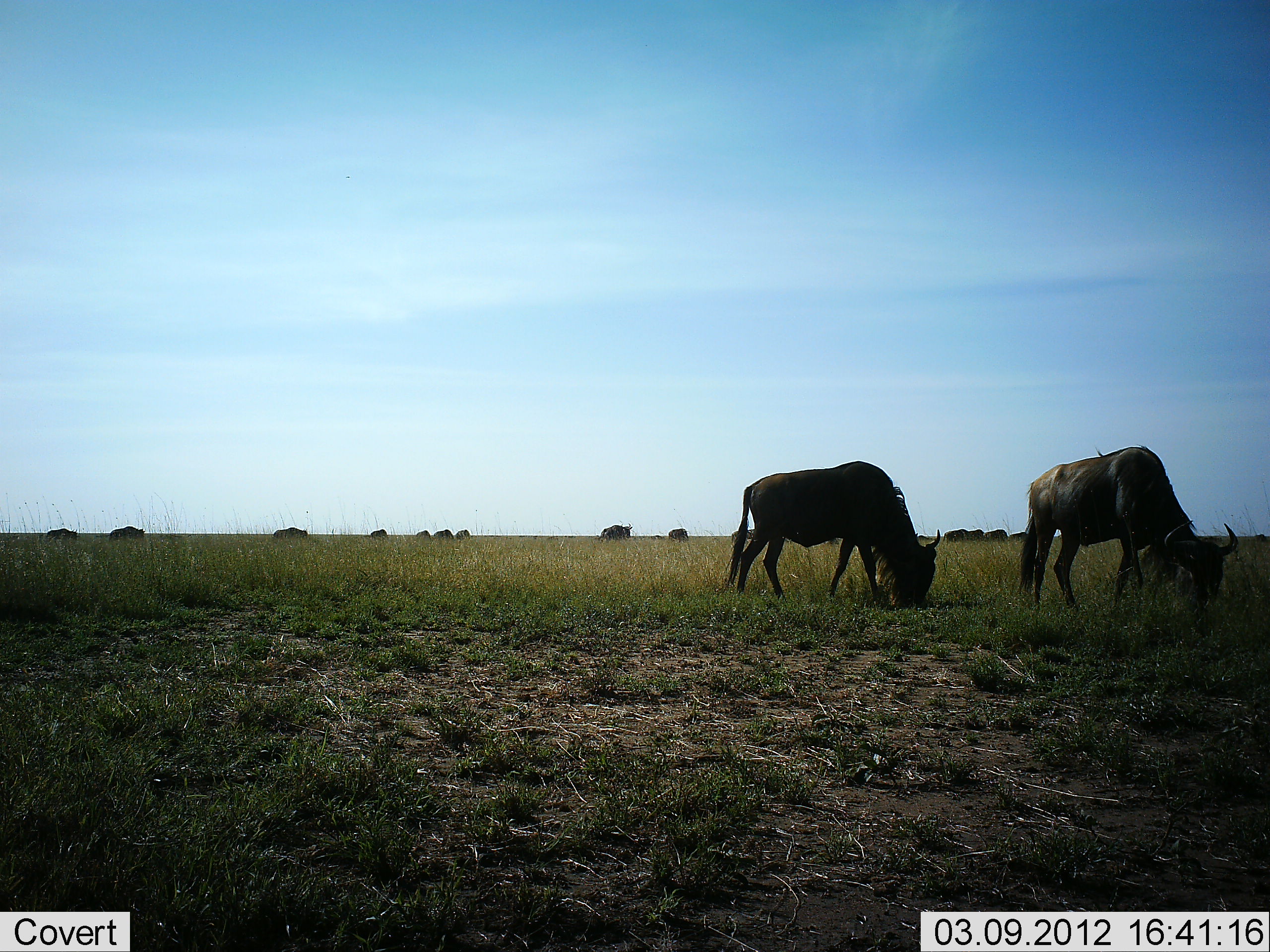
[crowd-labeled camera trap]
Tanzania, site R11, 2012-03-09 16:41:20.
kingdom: Animalia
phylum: Chordata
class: Mammalia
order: Artiodactyla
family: Bovidae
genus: Connochaetes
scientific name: Connochaetes taurinus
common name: blue wildebeest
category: wildebeest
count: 11-50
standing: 29%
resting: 0%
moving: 5%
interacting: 0%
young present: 0%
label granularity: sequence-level